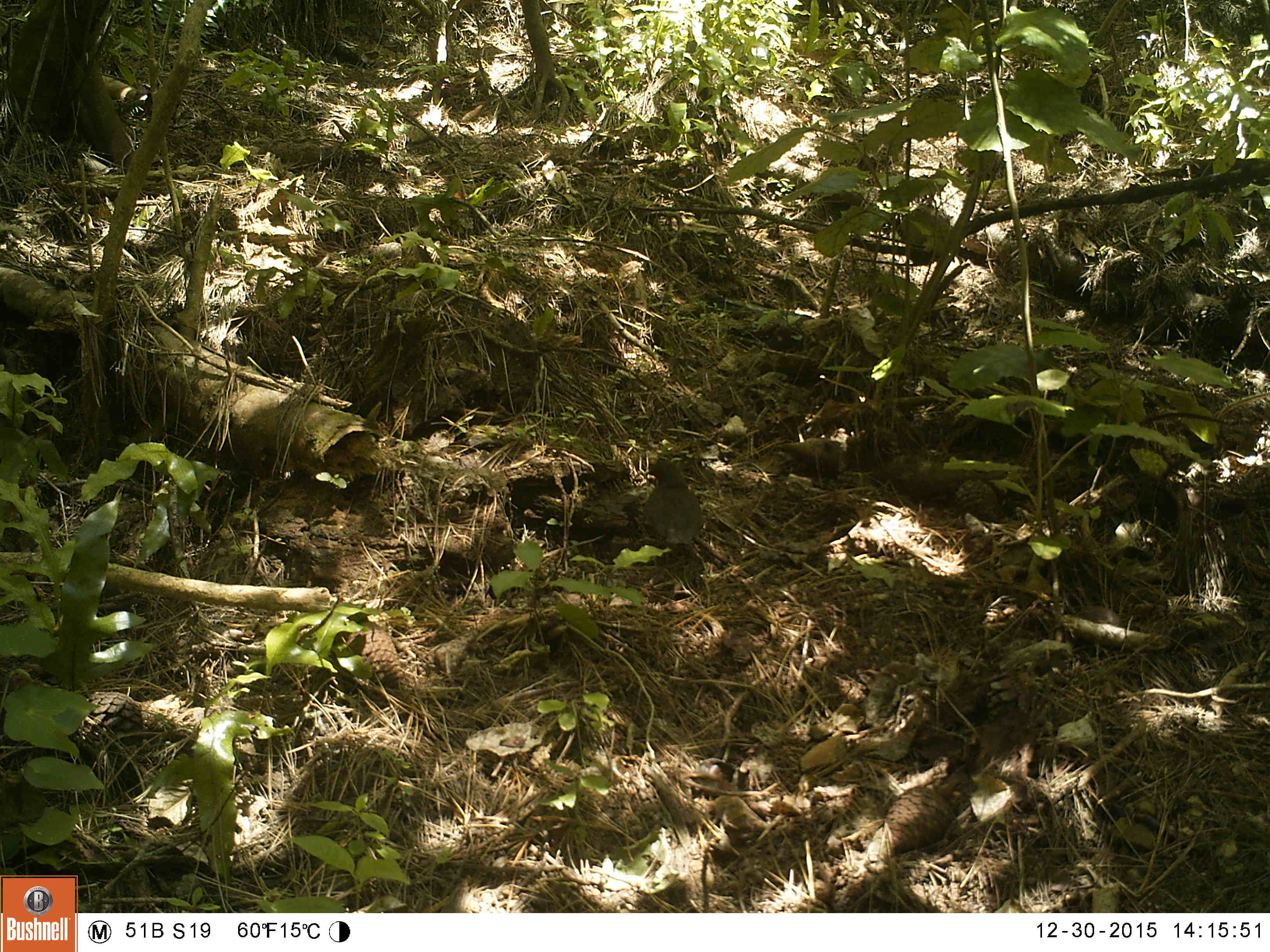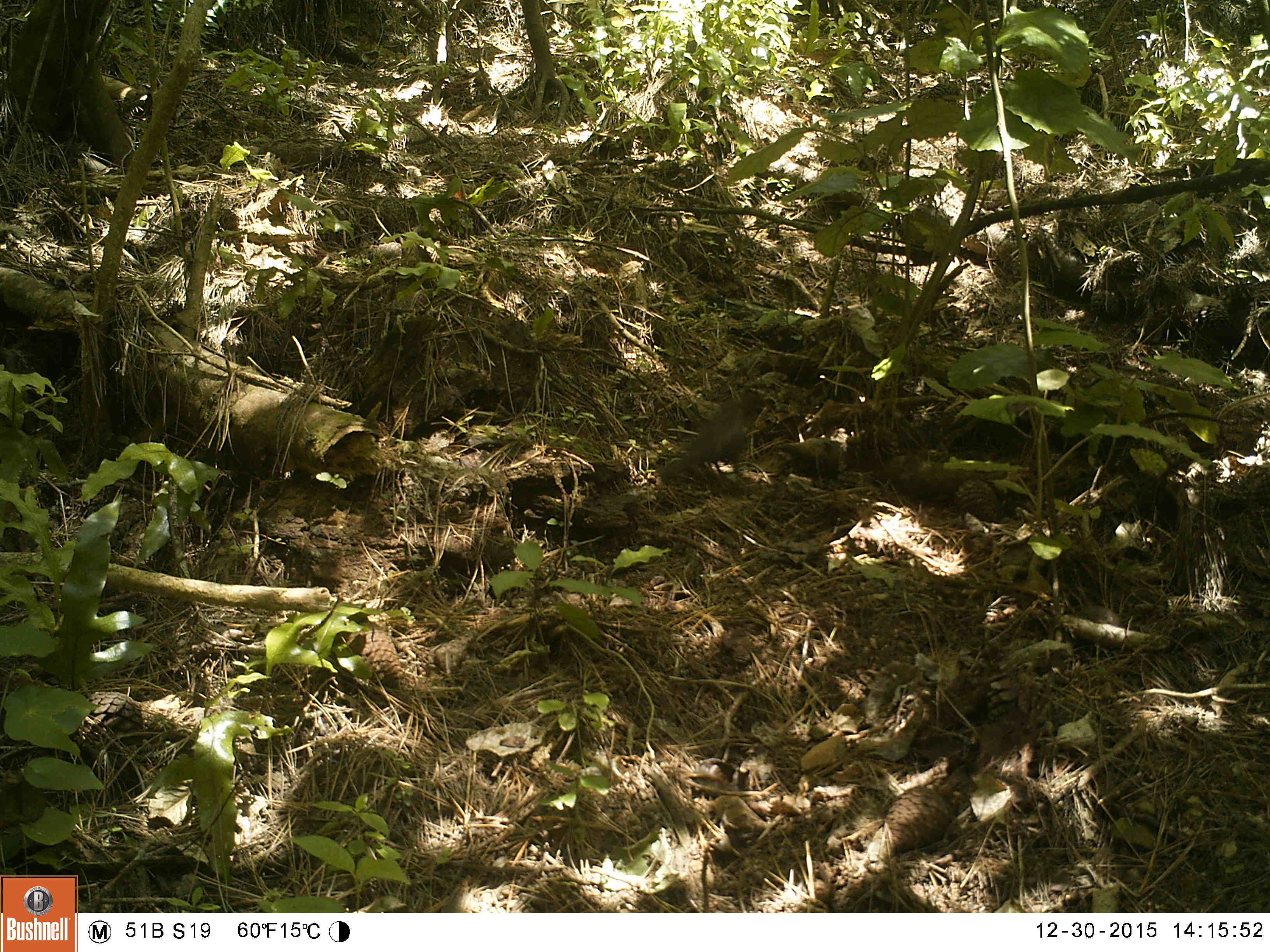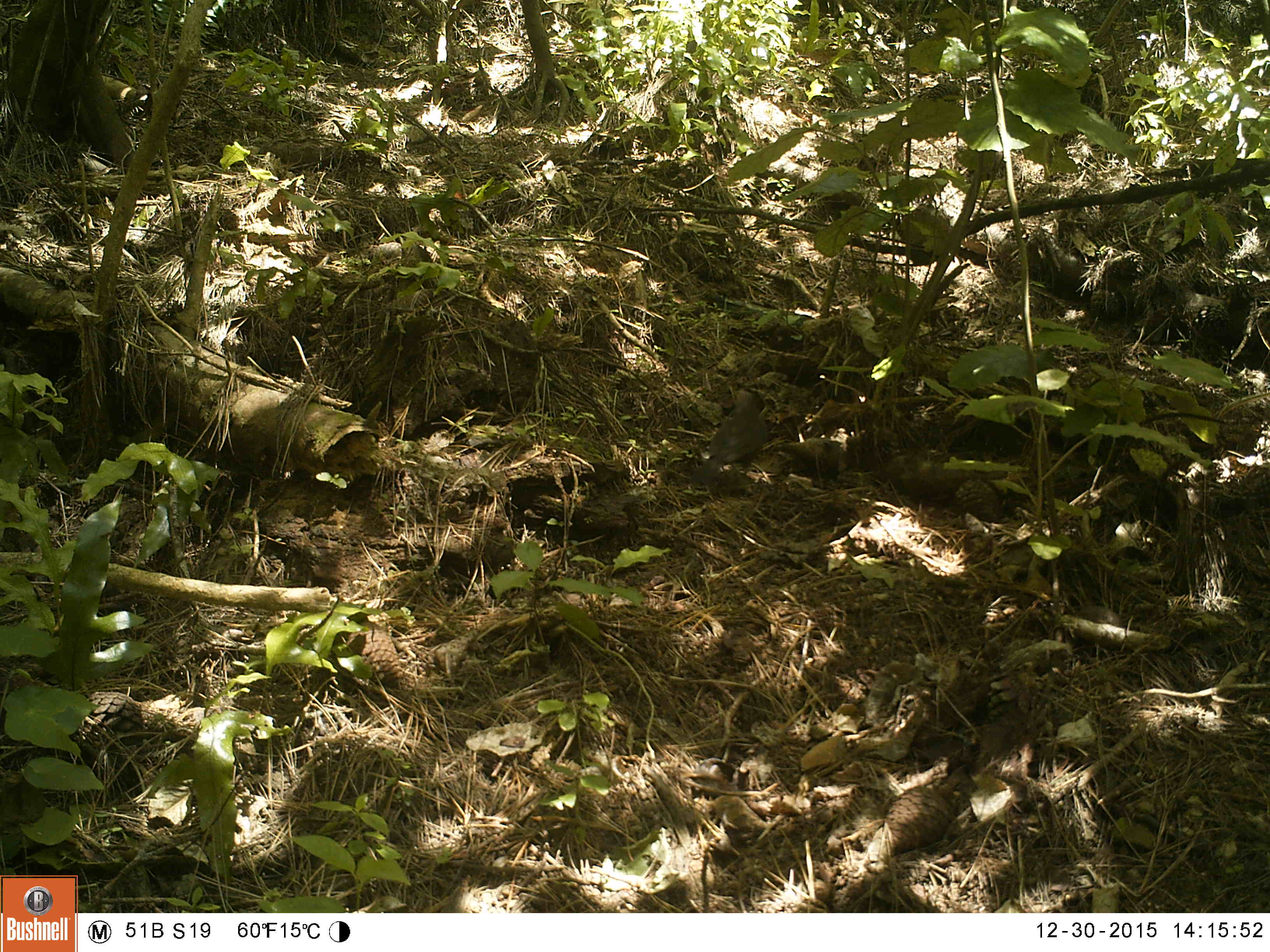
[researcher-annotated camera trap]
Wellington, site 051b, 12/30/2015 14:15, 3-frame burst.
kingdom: Animalia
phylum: Chordata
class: Aves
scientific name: Aves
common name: bird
Bird (Aves).